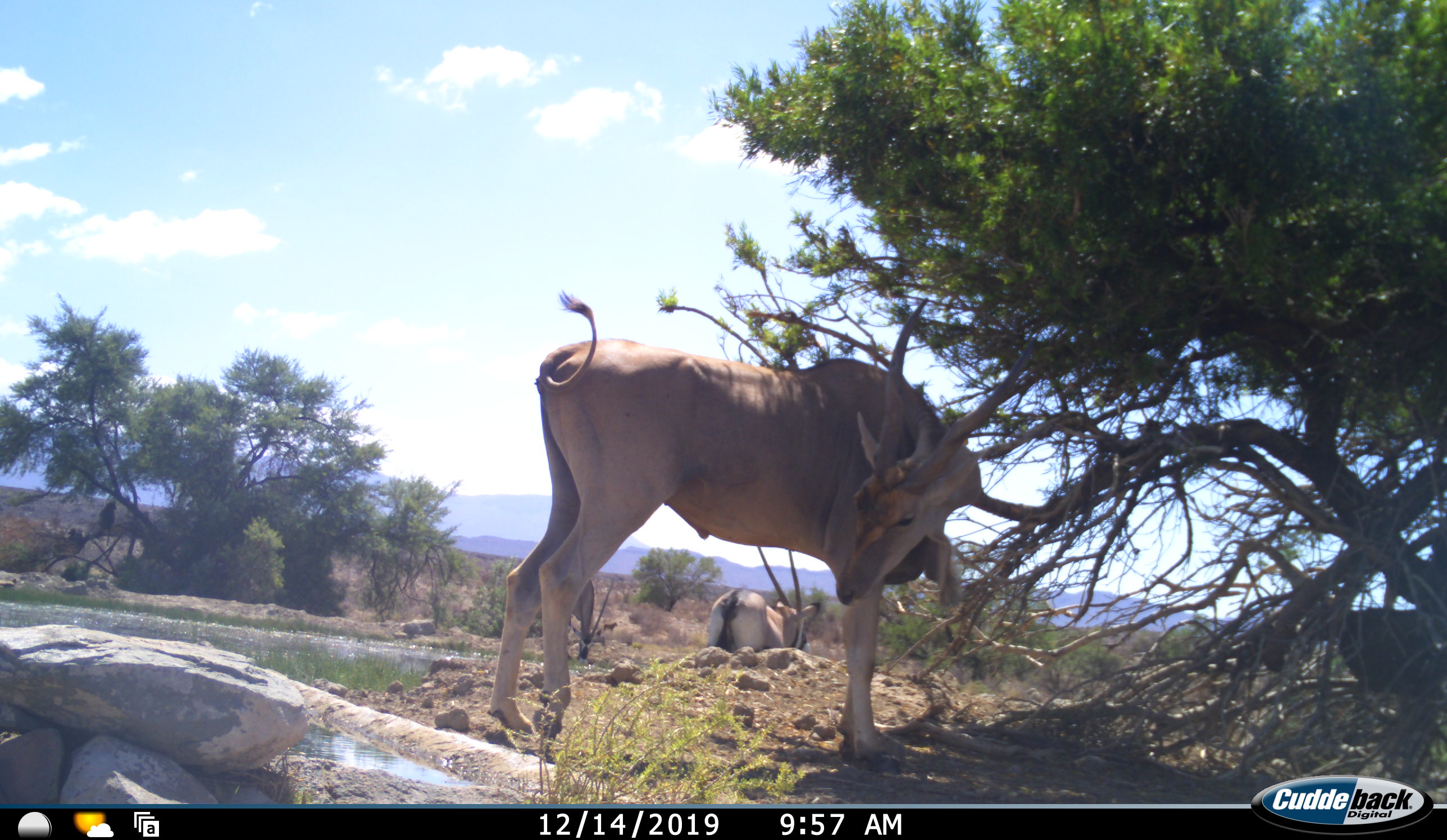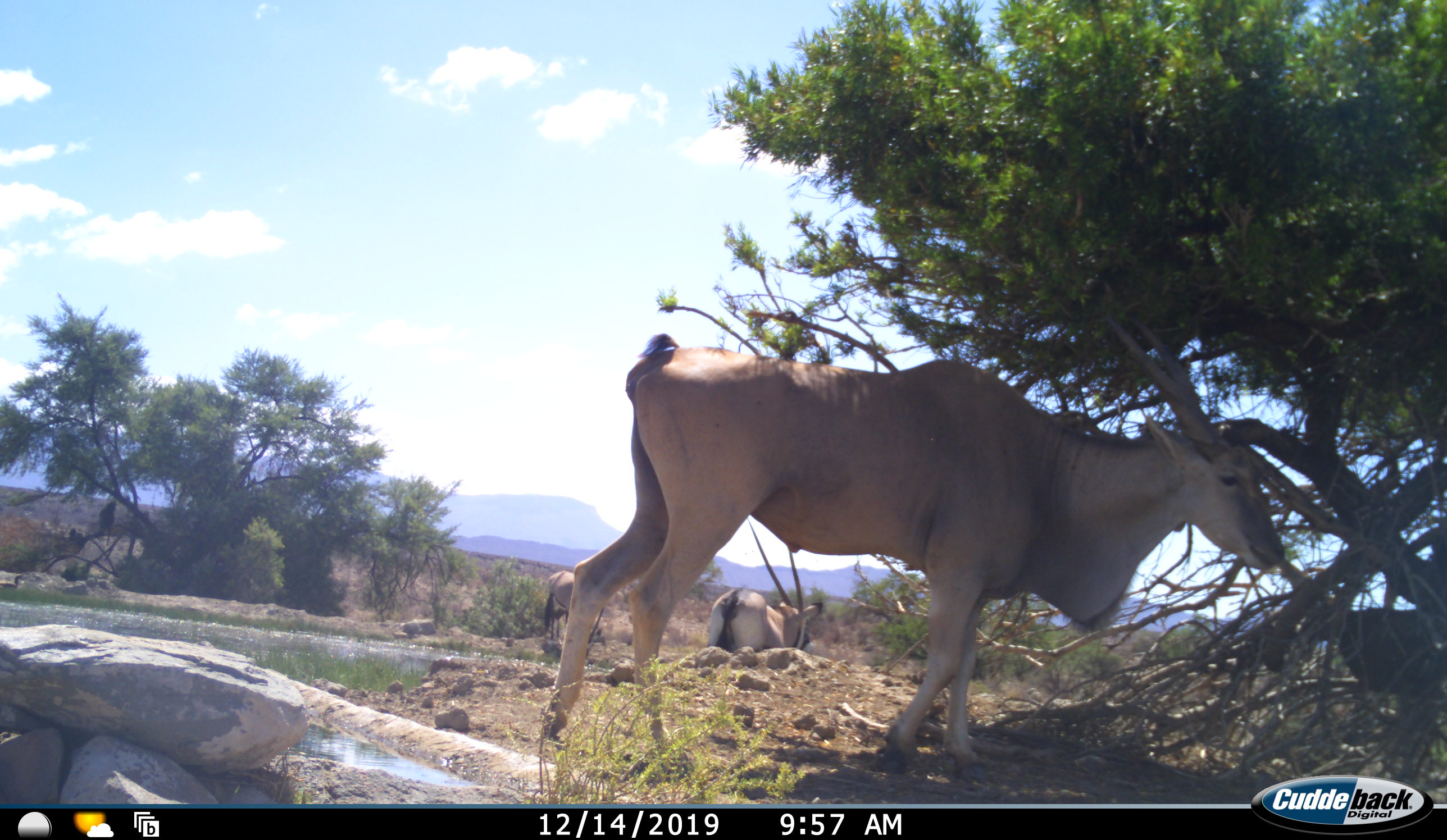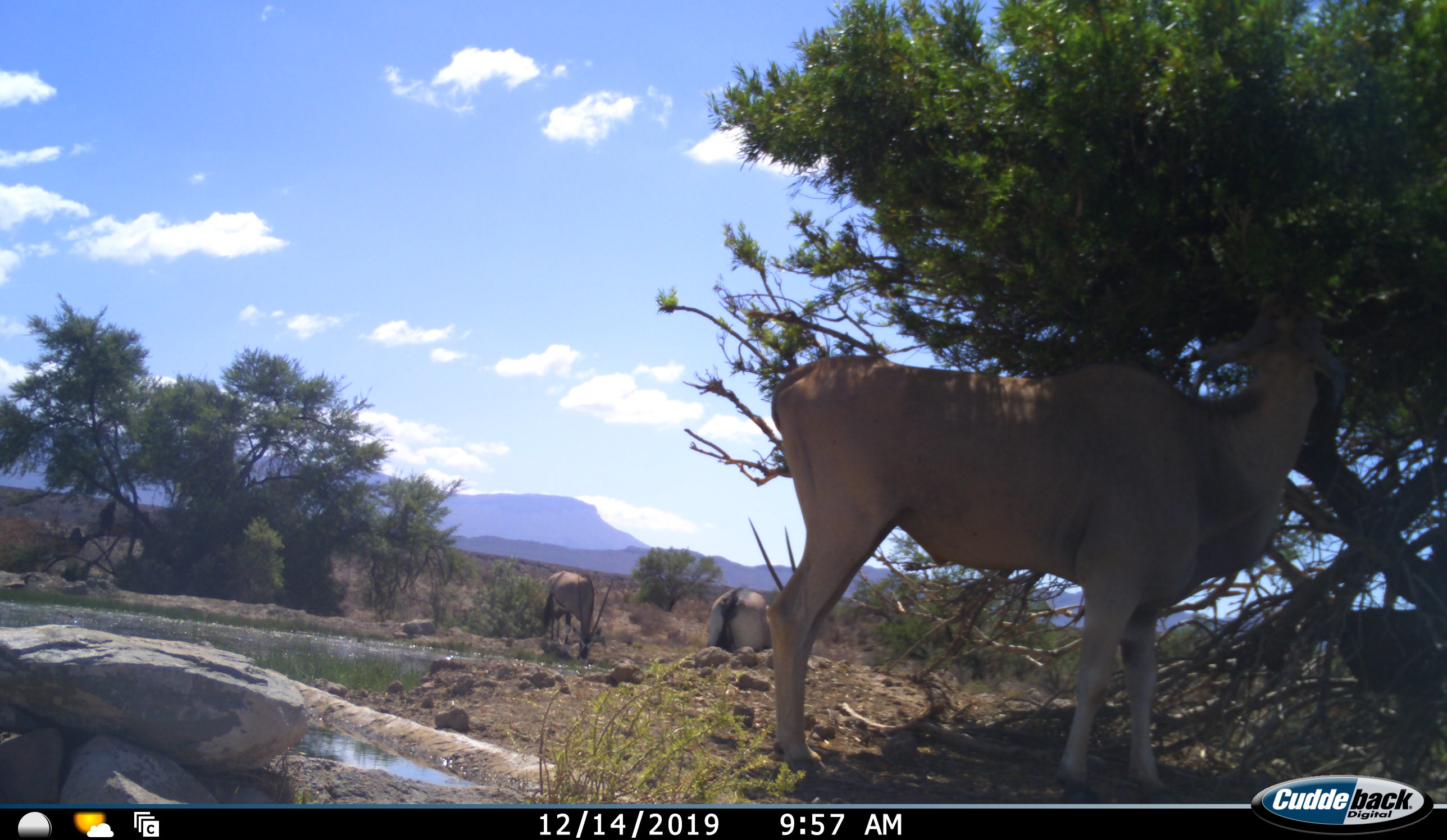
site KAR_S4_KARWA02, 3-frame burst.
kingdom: Animalia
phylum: Chordata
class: Mammalia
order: Artiodactyla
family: Bovidae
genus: Tragelaphus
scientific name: Tragelaphus oryx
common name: eland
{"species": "eland (Tragelaphus oryx)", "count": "1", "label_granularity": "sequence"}